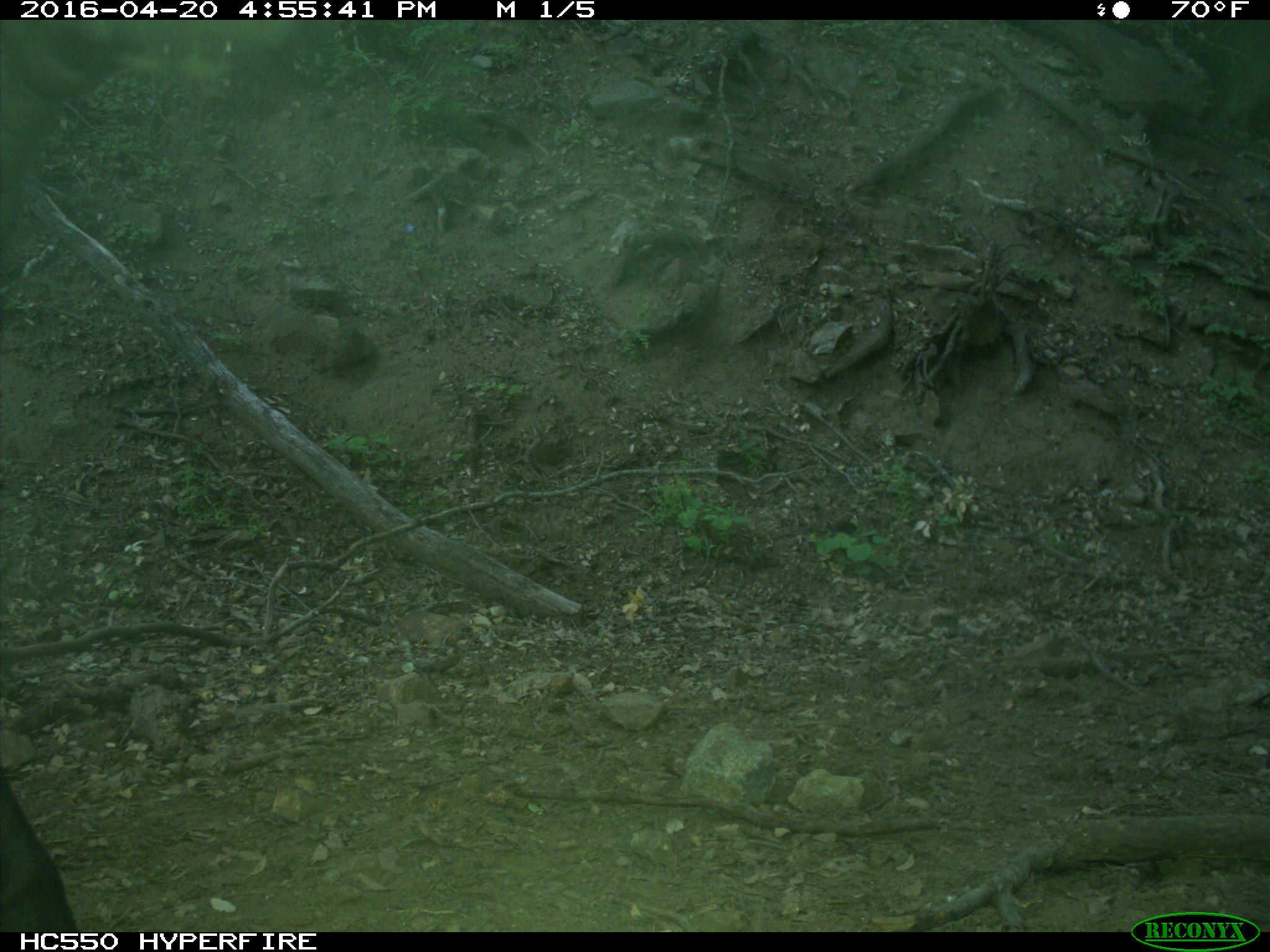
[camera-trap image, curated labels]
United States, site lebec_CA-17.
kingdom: Animalia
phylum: Chordata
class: Mammalia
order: Artiodactyla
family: Bovidae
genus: Bos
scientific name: Bos taurus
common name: domestic cow